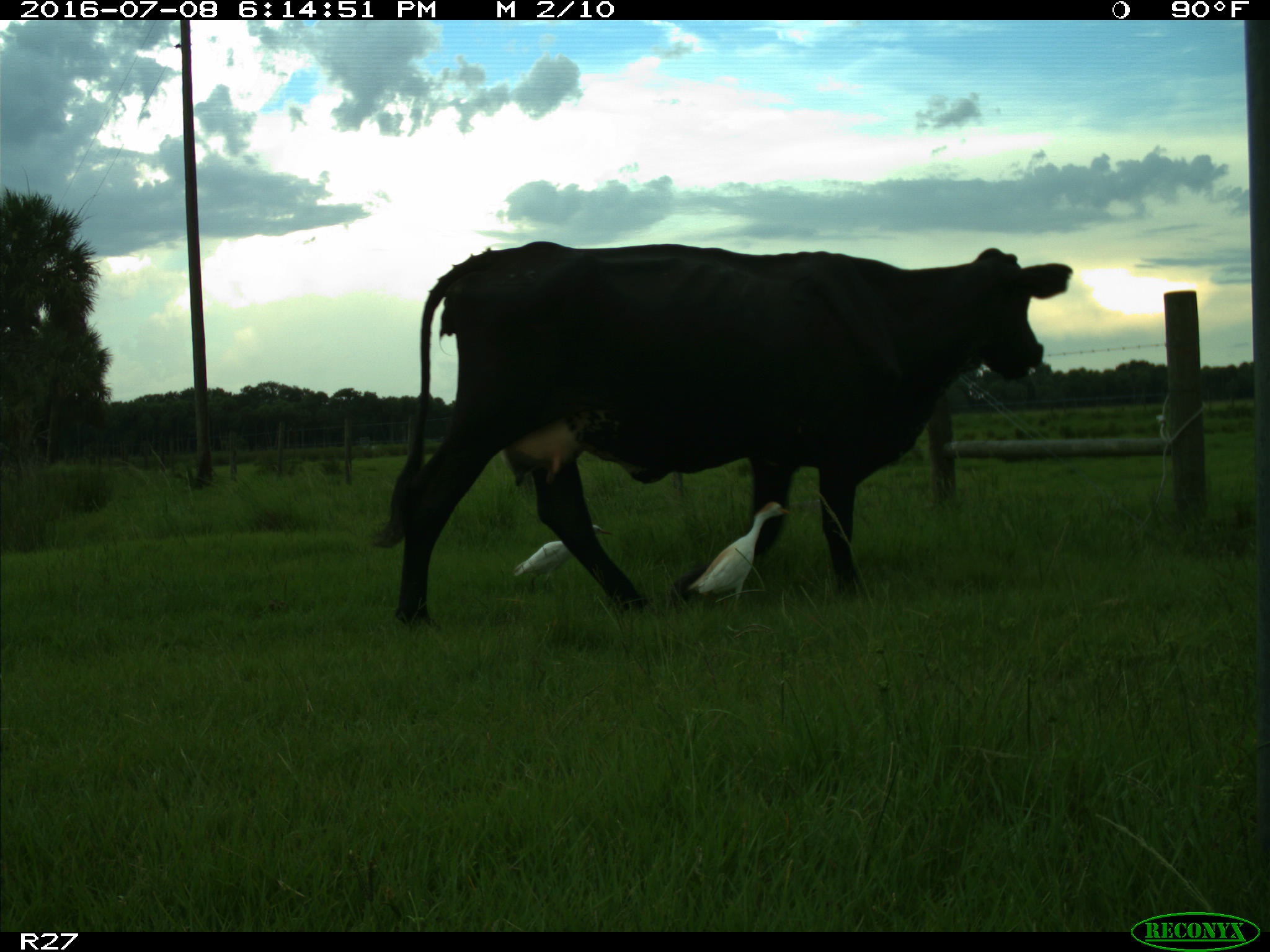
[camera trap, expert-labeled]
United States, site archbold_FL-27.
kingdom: Animalia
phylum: Chordata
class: Mammalia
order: Artiodactyla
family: Bovidae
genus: Bos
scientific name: Bos taurus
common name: domestic cow